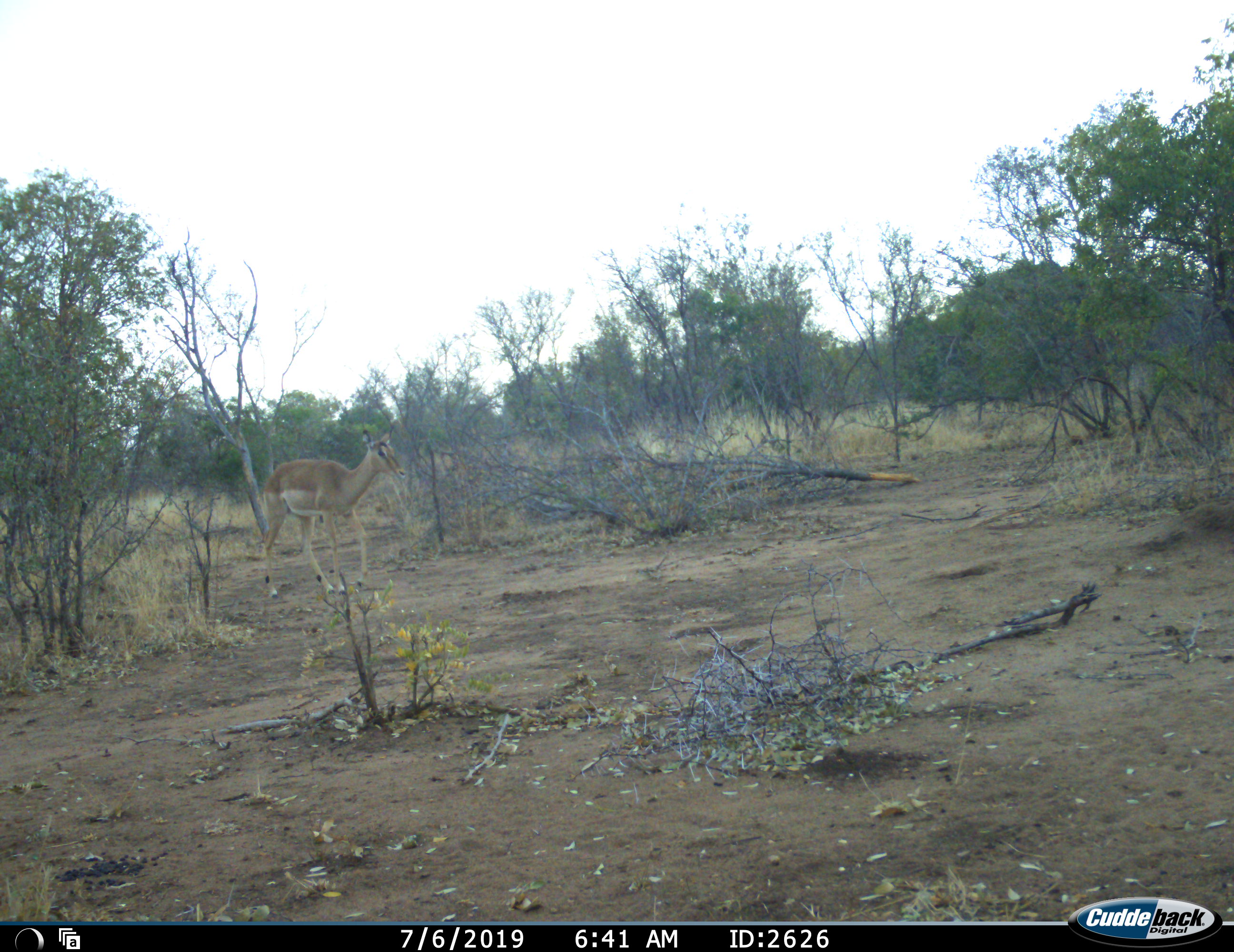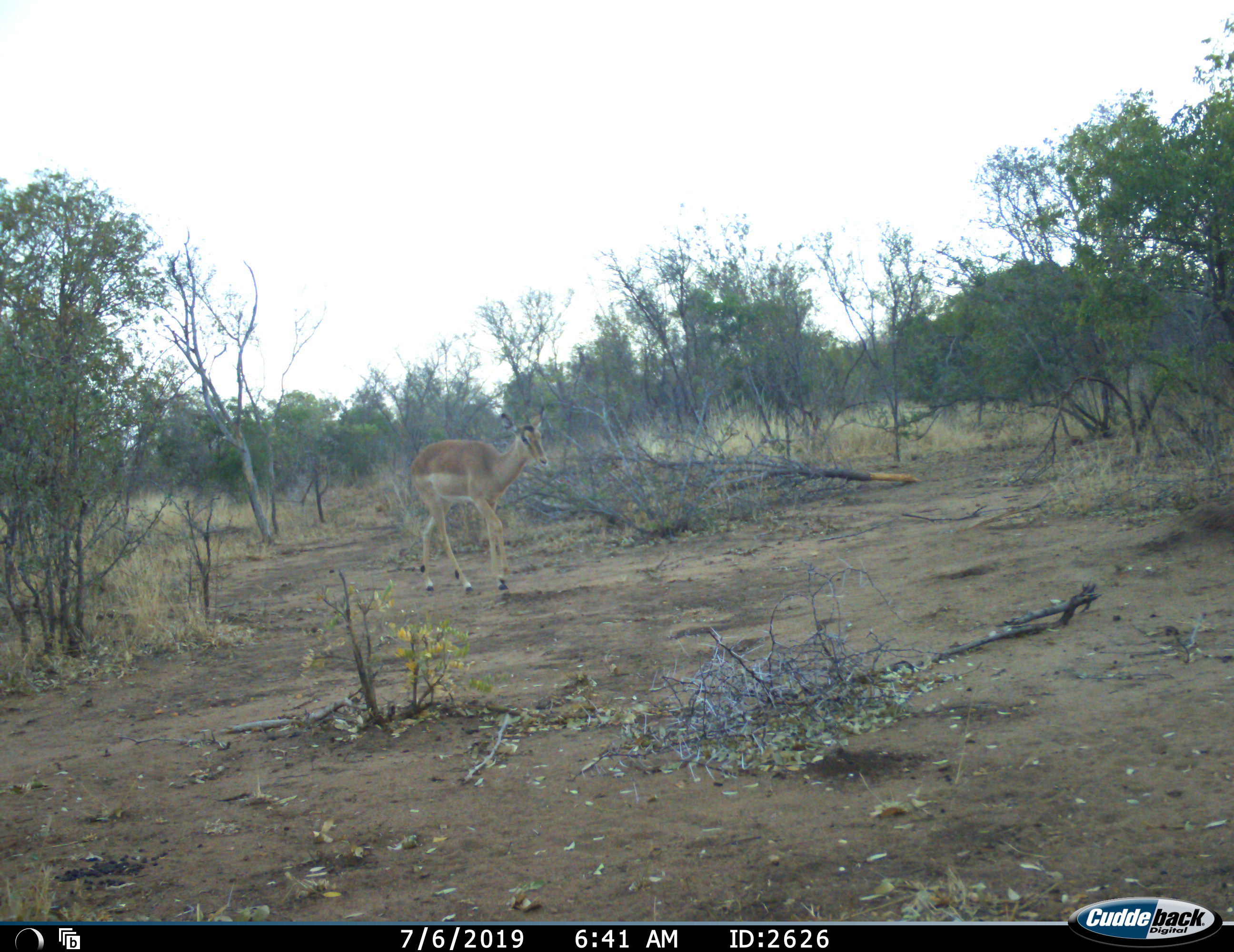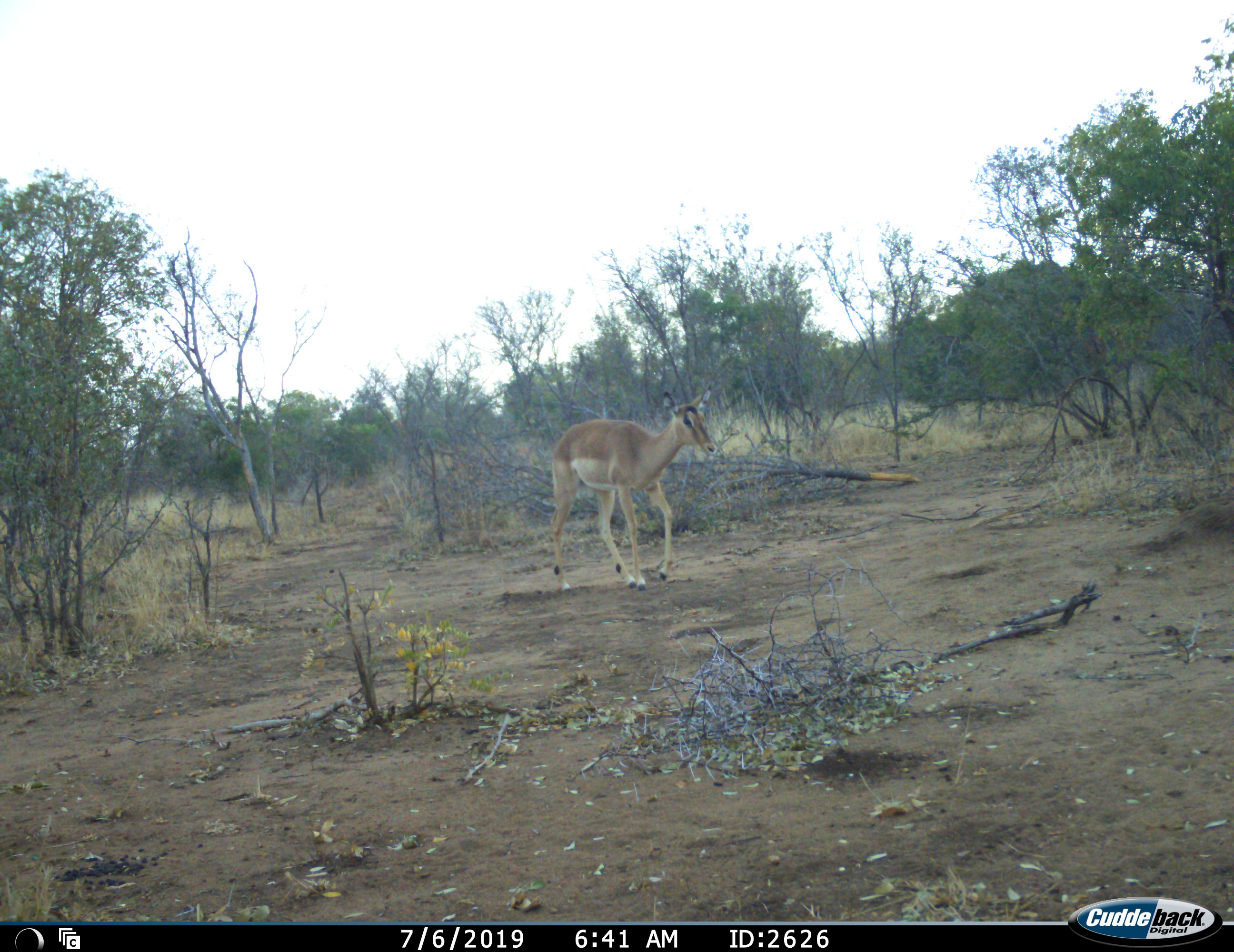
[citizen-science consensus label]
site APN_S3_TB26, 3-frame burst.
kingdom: Animalia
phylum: Chordata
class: Mammalia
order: Artiodactyla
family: Bovidae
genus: Aepyceros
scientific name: Aepyceros melampus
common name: impala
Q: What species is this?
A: Impala (Aepyceros melampus).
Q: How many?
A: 1.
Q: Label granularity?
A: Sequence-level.